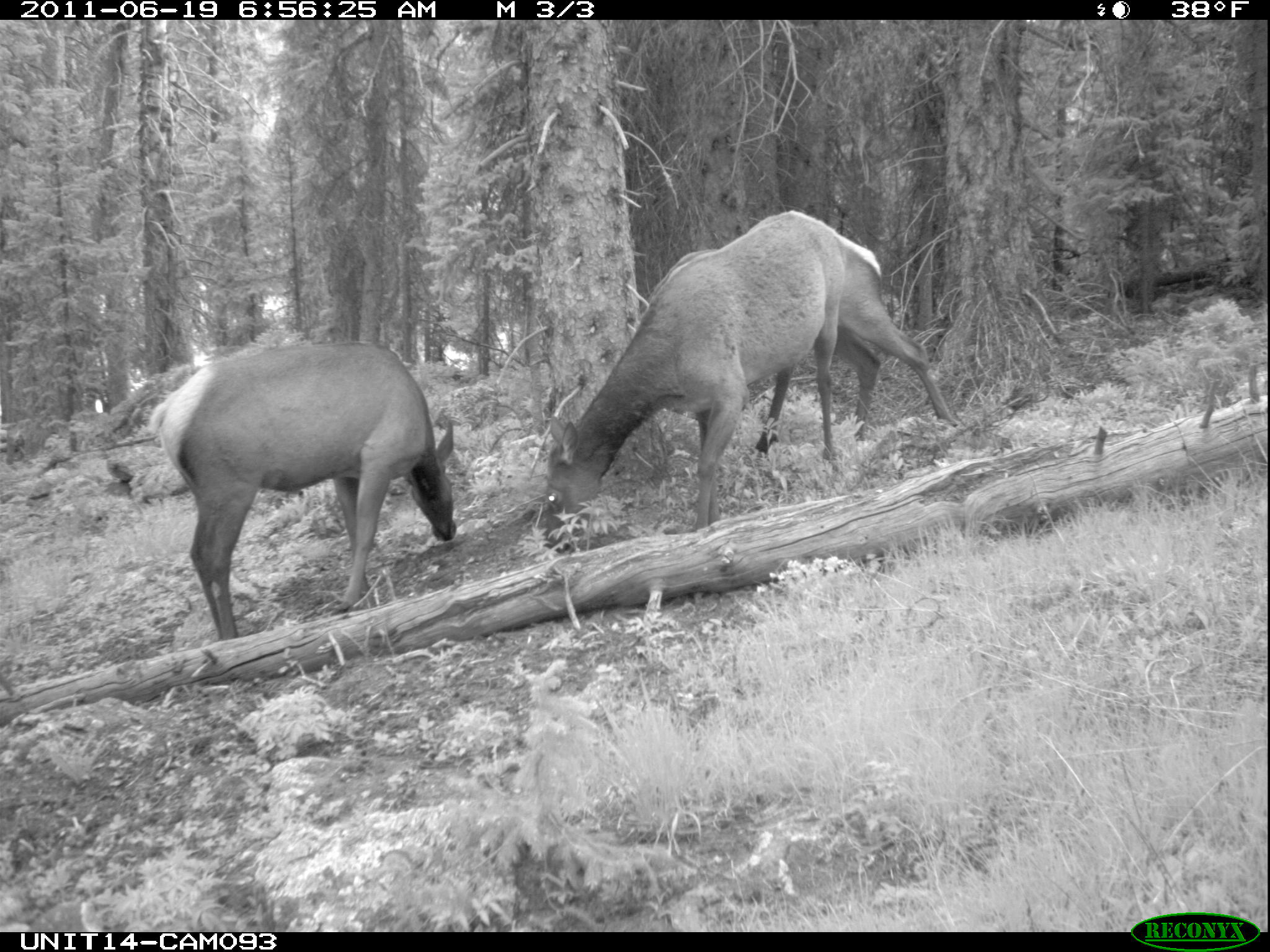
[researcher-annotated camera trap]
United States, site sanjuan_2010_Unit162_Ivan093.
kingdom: Animalia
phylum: Chordata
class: Mammalia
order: Artiodactyla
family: Cervidae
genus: Cervus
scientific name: Cervus elaphus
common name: red deer